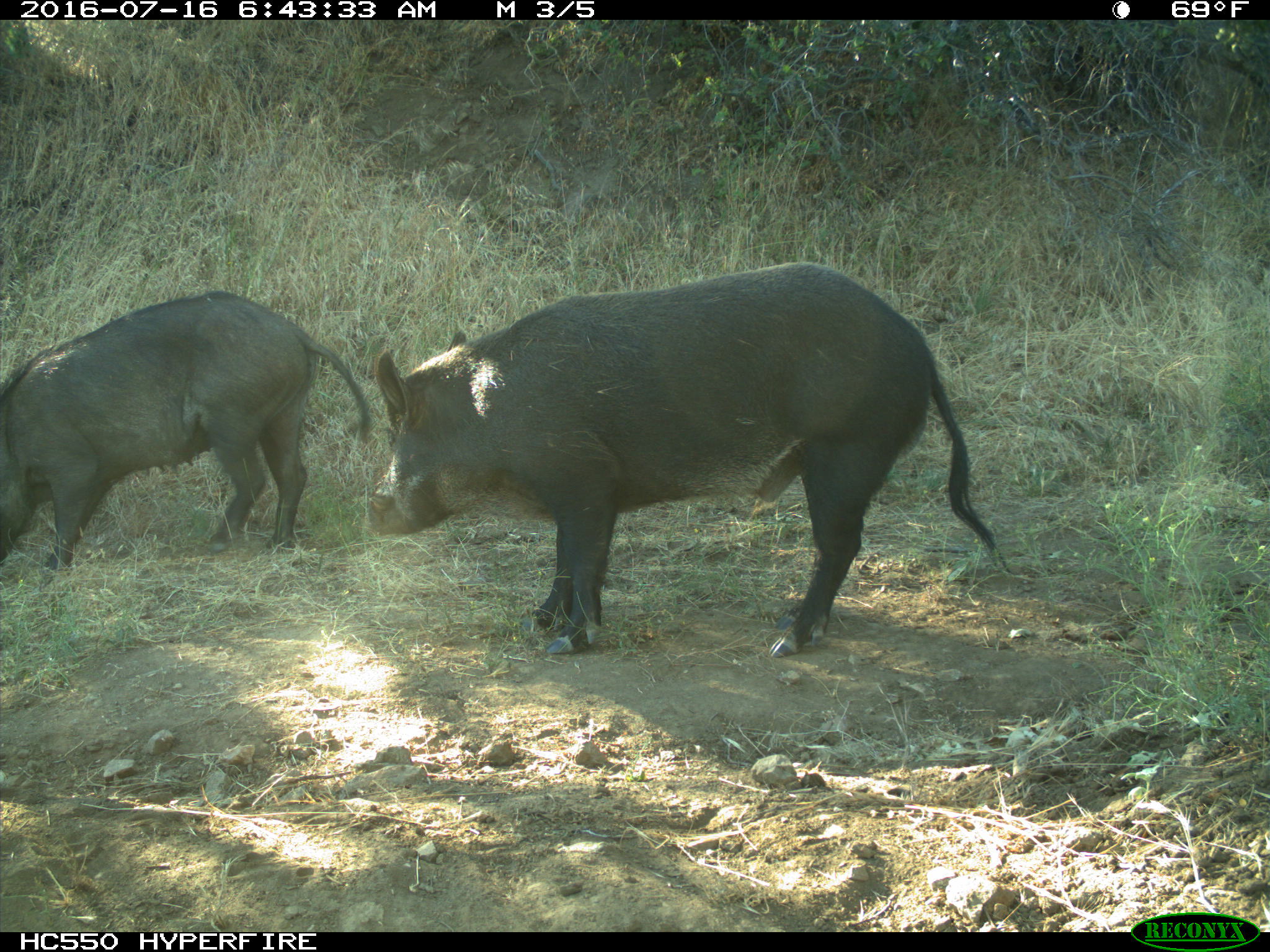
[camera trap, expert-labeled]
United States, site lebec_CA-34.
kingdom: Animalia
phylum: Chordata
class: Mammalia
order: Artiodactyla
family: Suidae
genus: Sus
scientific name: Sus scrofa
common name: wild boar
Sus scrofa (wild boar).